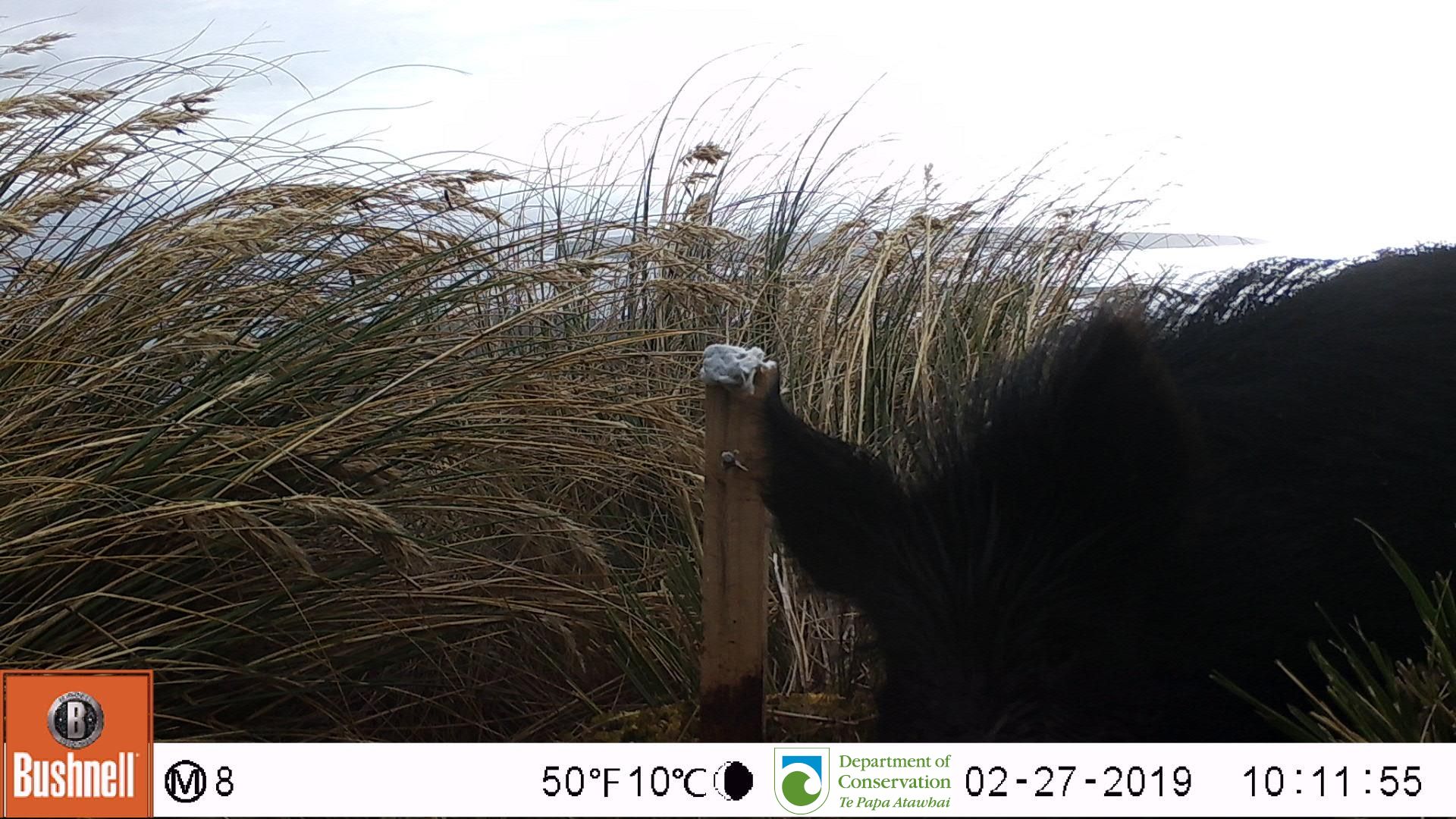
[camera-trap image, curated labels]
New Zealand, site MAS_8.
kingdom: Animalia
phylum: Chordata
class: Mammalia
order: Artiodactyla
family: Suidae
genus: Sus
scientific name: Sus scrofa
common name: pig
Pig (Sus scrofa).